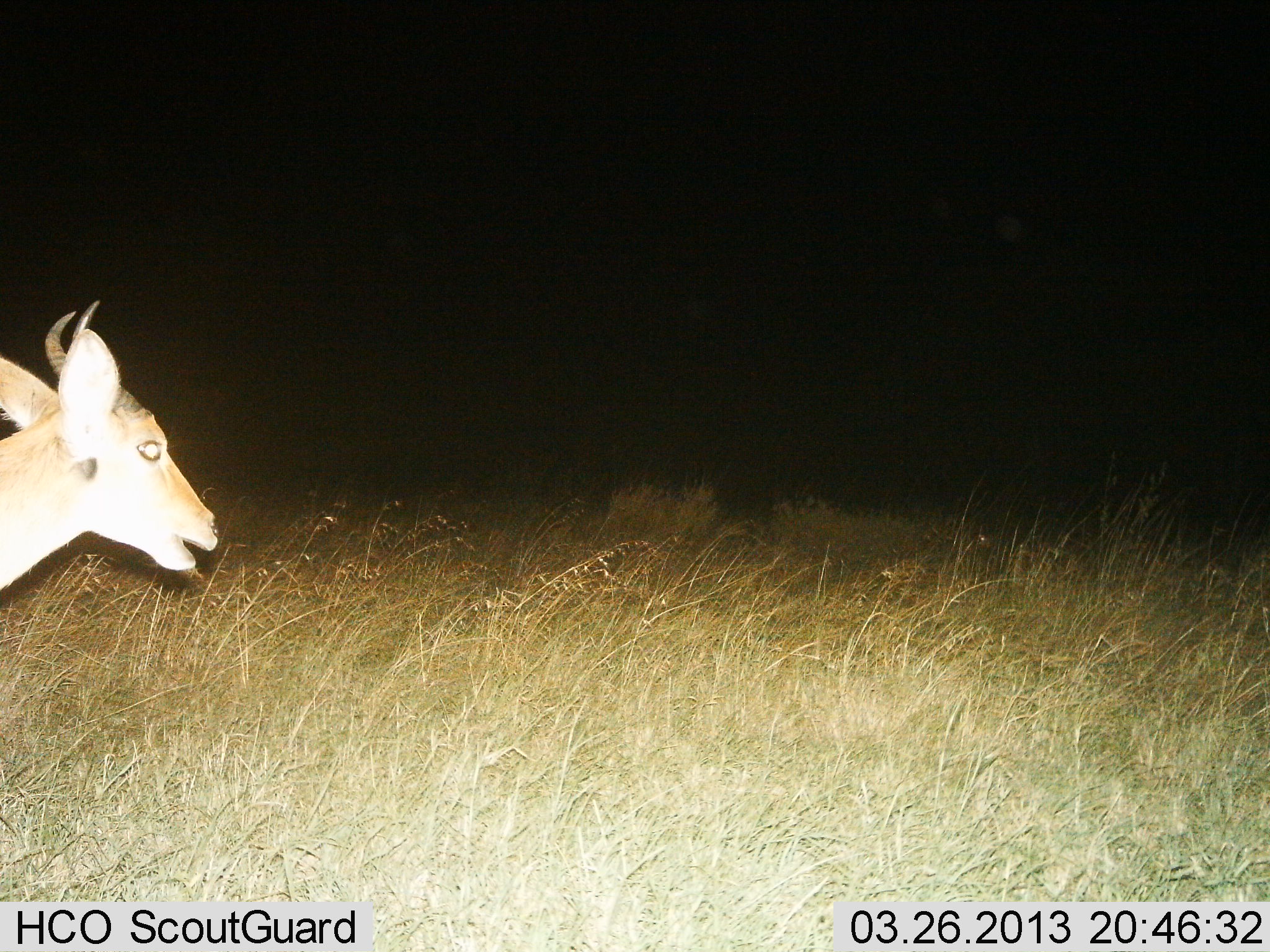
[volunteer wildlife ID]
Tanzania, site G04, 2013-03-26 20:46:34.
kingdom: Animalia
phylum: Chordata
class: Mammalia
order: Artiodactyla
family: Bovidae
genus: Redunca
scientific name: Redunca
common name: reedbuck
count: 1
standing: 59%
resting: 0%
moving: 34%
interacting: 0%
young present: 0%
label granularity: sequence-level